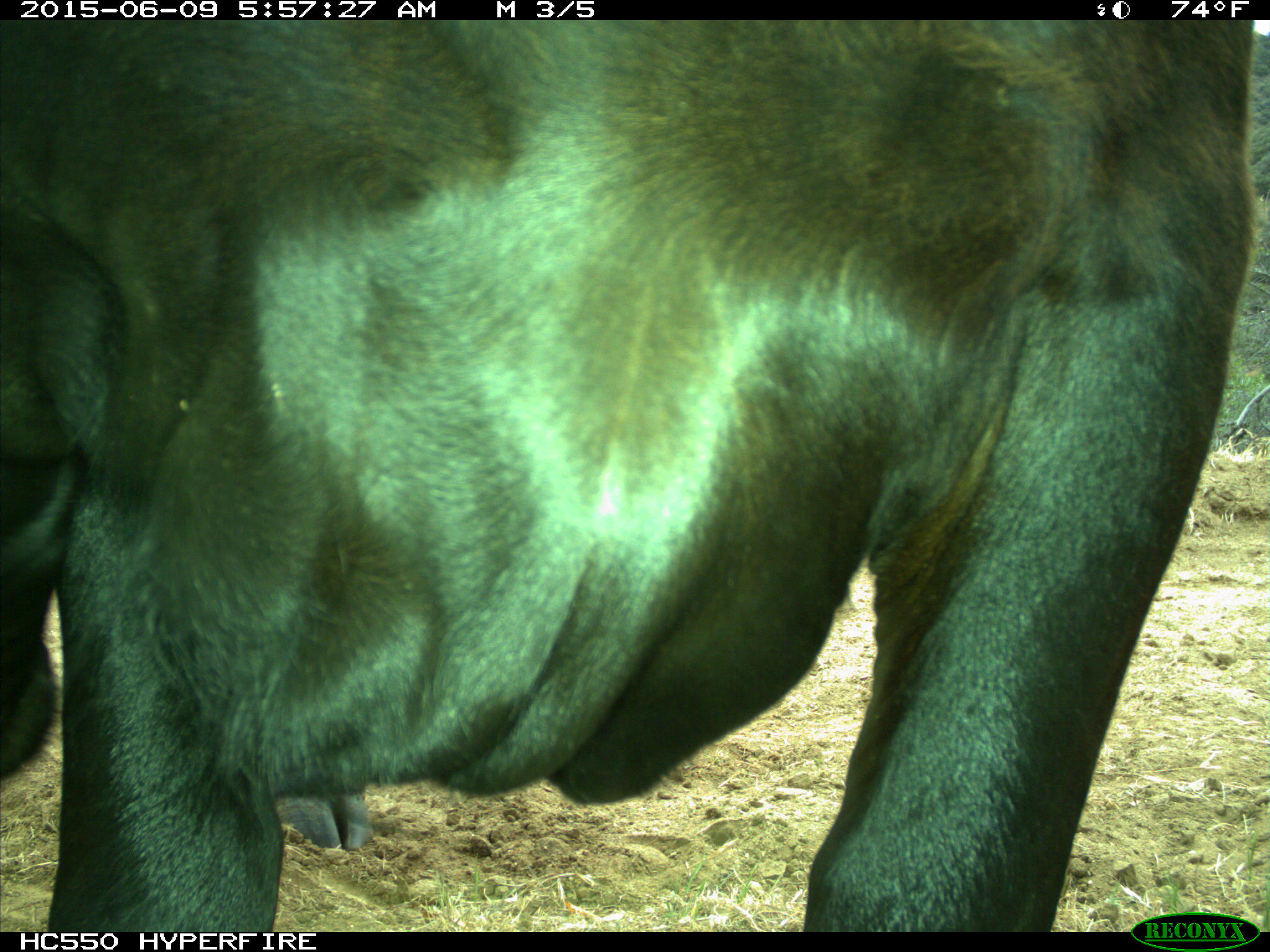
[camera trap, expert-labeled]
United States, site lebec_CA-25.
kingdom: Animalia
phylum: Chordata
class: Mammalia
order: Artiodactyla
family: Bovidae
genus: Bos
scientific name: Bos taurus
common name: domestic cow